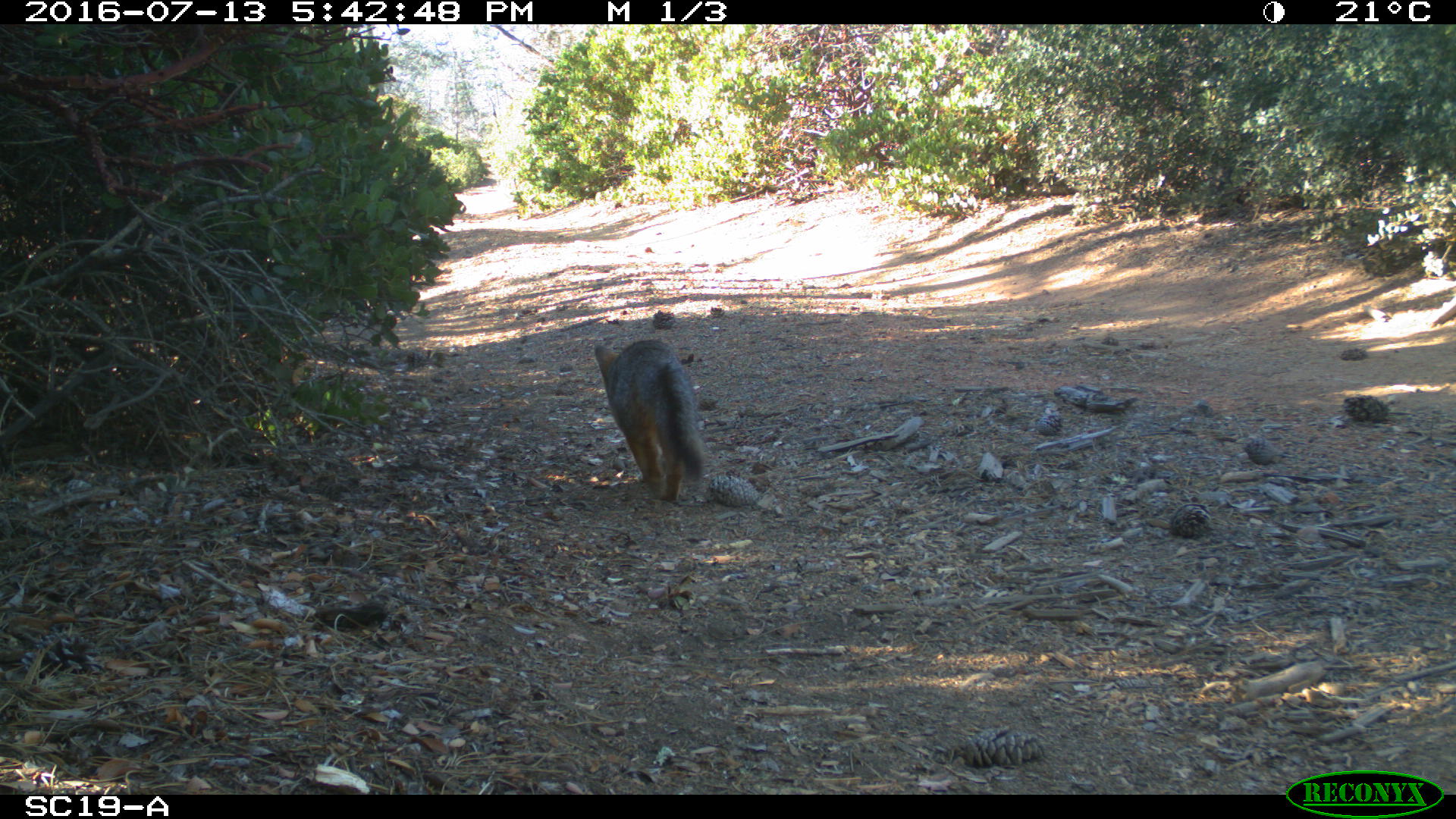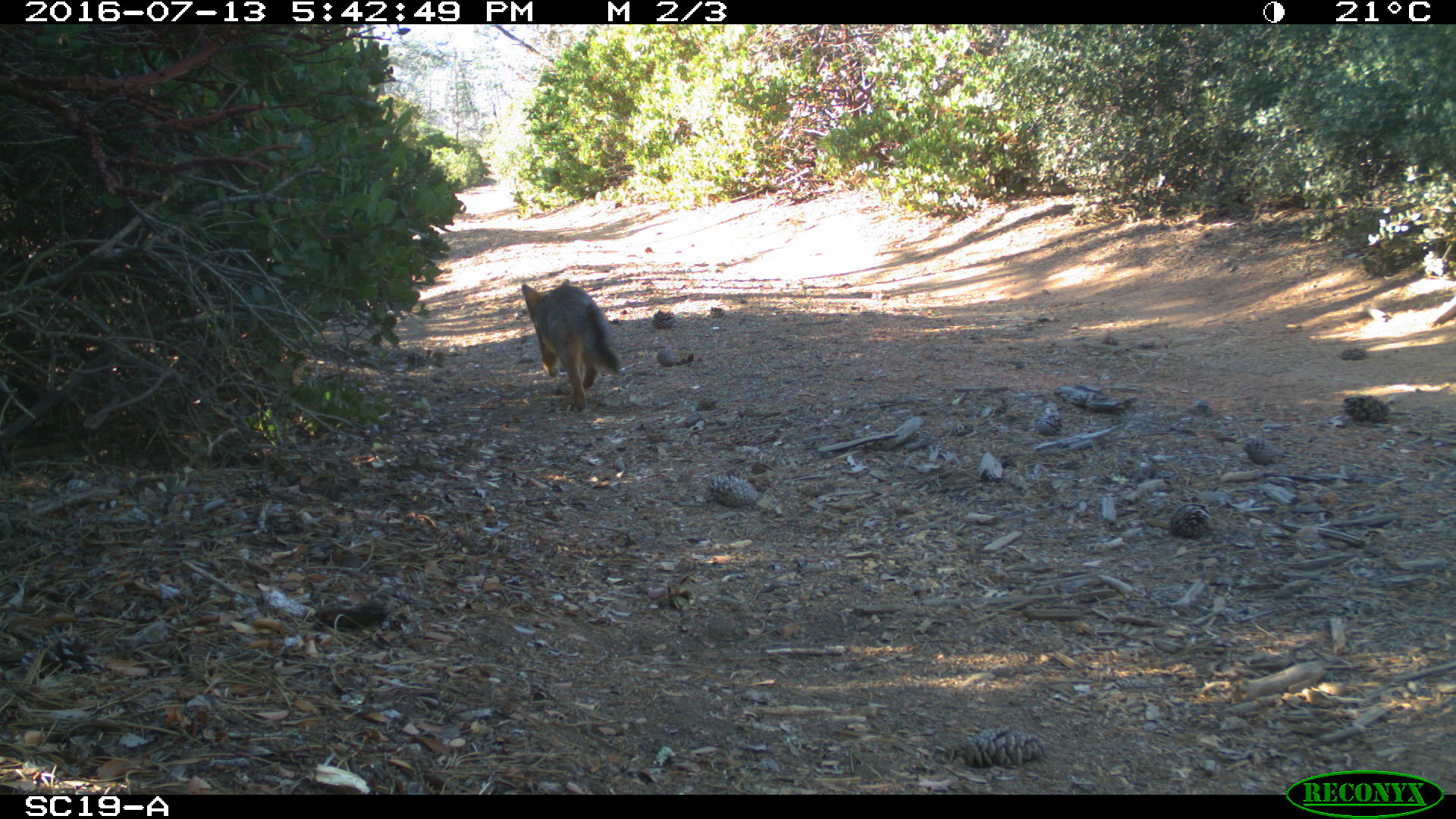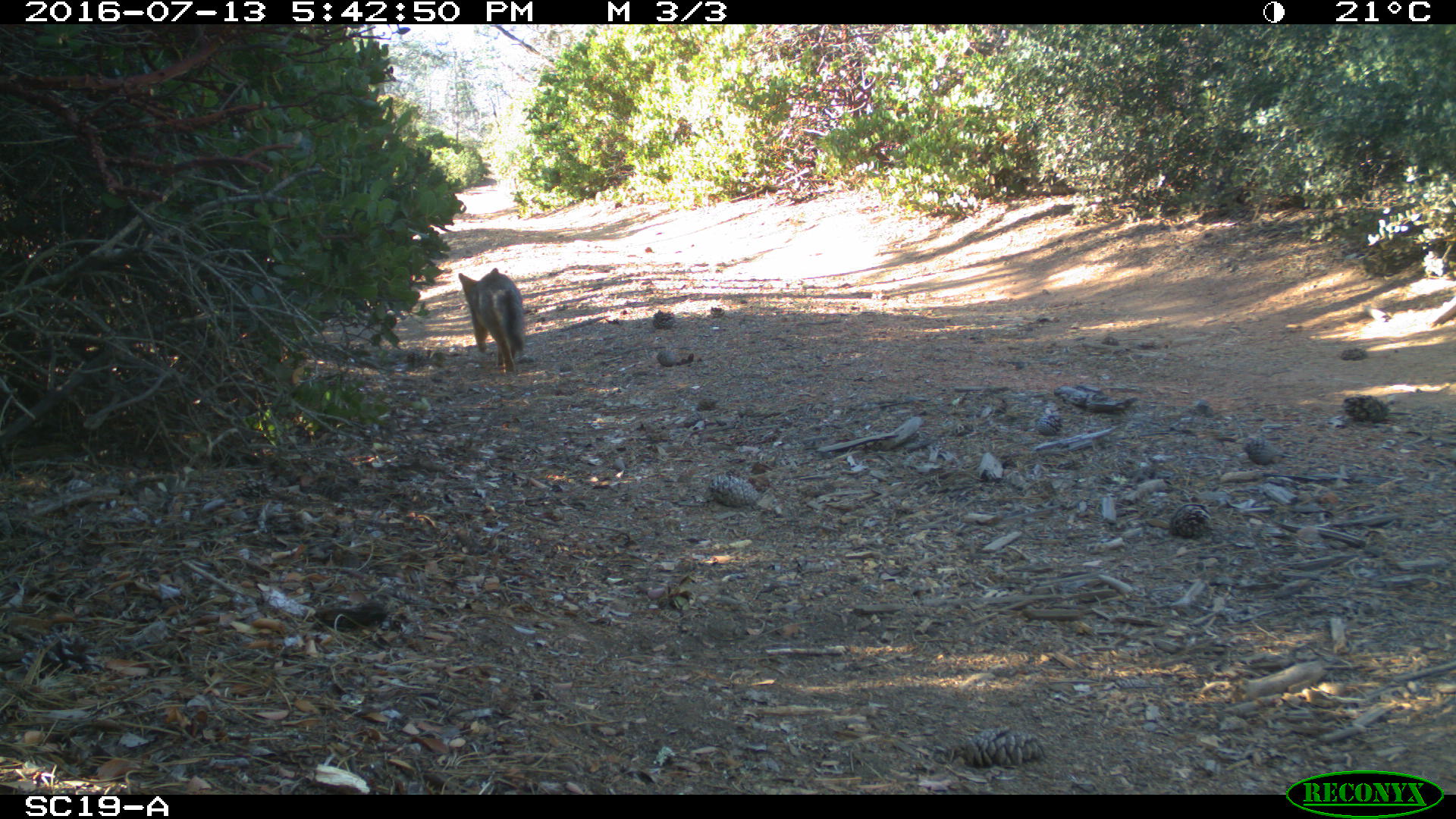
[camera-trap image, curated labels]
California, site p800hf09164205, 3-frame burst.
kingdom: Animalia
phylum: Chordata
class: Mammalia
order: Carnivora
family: Canidae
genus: Urocyon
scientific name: Urocyon littoralis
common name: island fox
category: fox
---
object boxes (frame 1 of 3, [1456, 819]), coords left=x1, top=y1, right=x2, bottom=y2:
fox: left=594, top=339, right=704, bottom=501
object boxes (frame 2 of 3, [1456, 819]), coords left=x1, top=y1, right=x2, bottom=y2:
fox: left=521, top=277, right=621, bottom=413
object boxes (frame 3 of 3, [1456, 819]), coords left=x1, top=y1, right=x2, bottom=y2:
fox: left=458, top=267, right=525, bottom=374